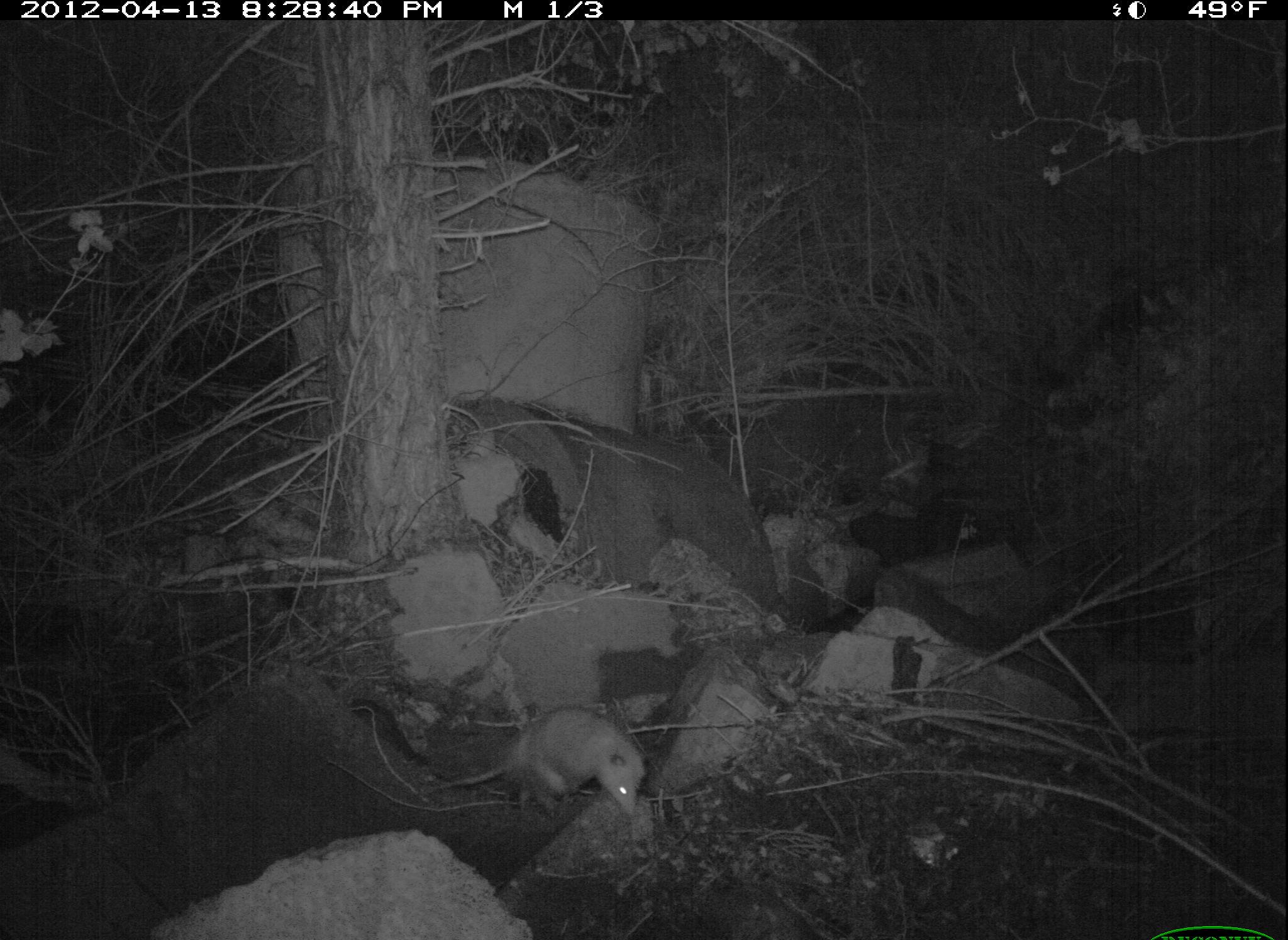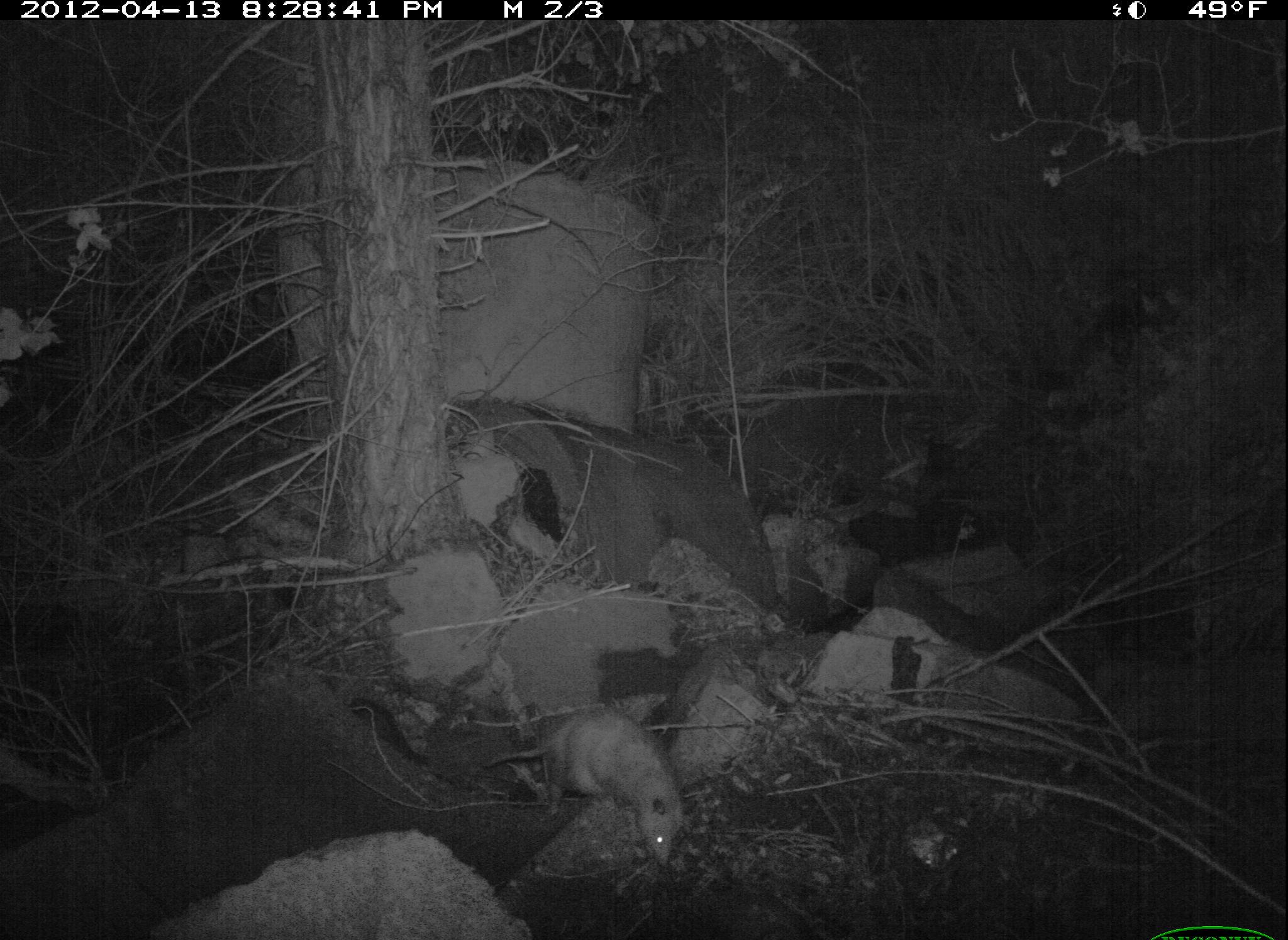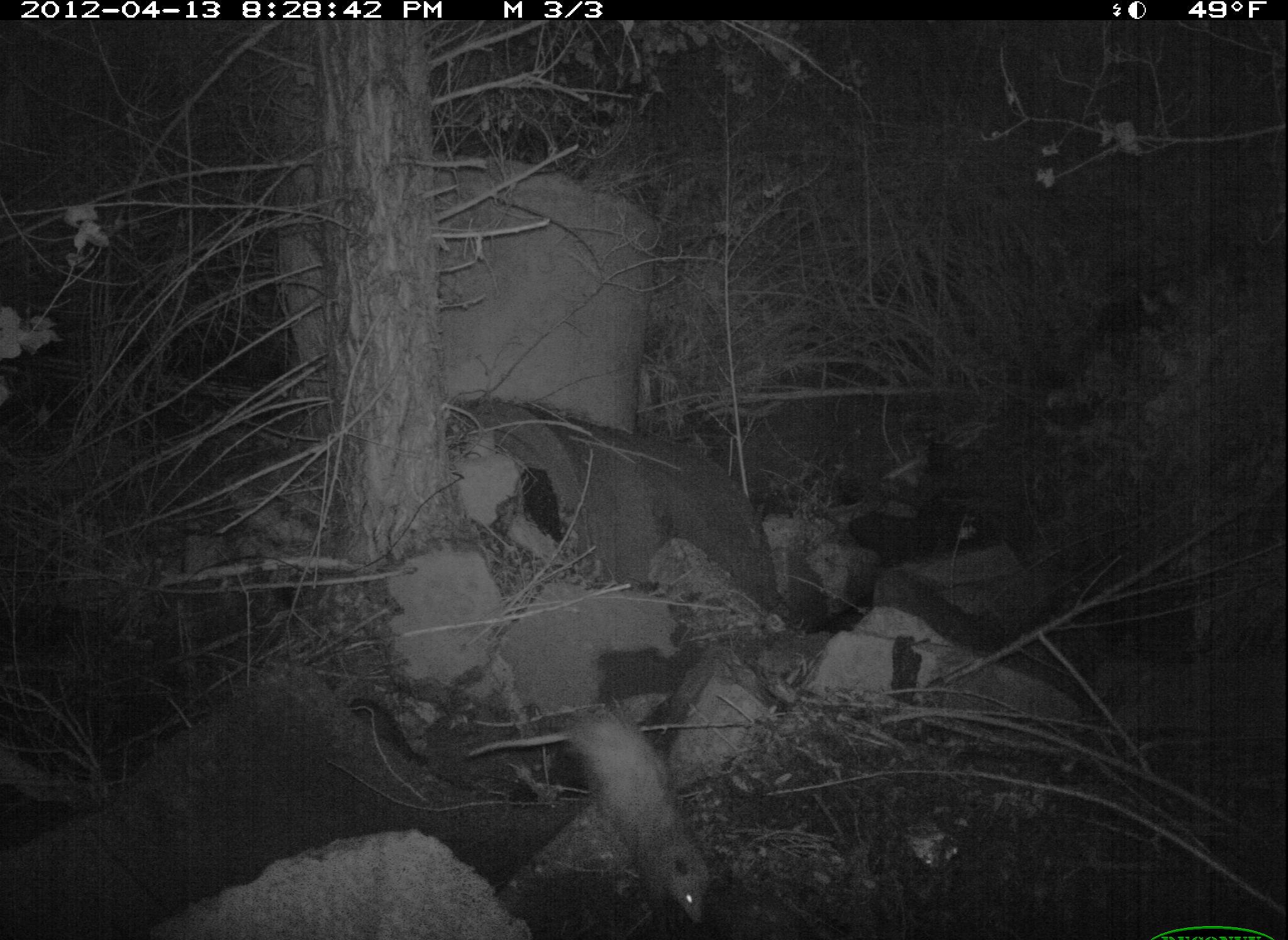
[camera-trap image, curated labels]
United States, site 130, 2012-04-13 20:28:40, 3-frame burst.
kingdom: Animalia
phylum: Chordata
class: Mammalia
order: Didelphimorphia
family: Didelphidae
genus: Didelphis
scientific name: Didelphis virginiana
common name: virginia opossum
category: opossum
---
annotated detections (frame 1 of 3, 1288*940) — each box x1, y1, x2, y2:
opossum: 419, 704, 655, 828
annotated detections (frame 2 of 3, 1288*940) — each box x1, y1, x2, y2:
opossum: 462, 688, 700, 899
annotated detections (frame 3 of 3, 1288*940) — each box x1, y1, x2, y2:
opossum: 545, 693, 727, 923